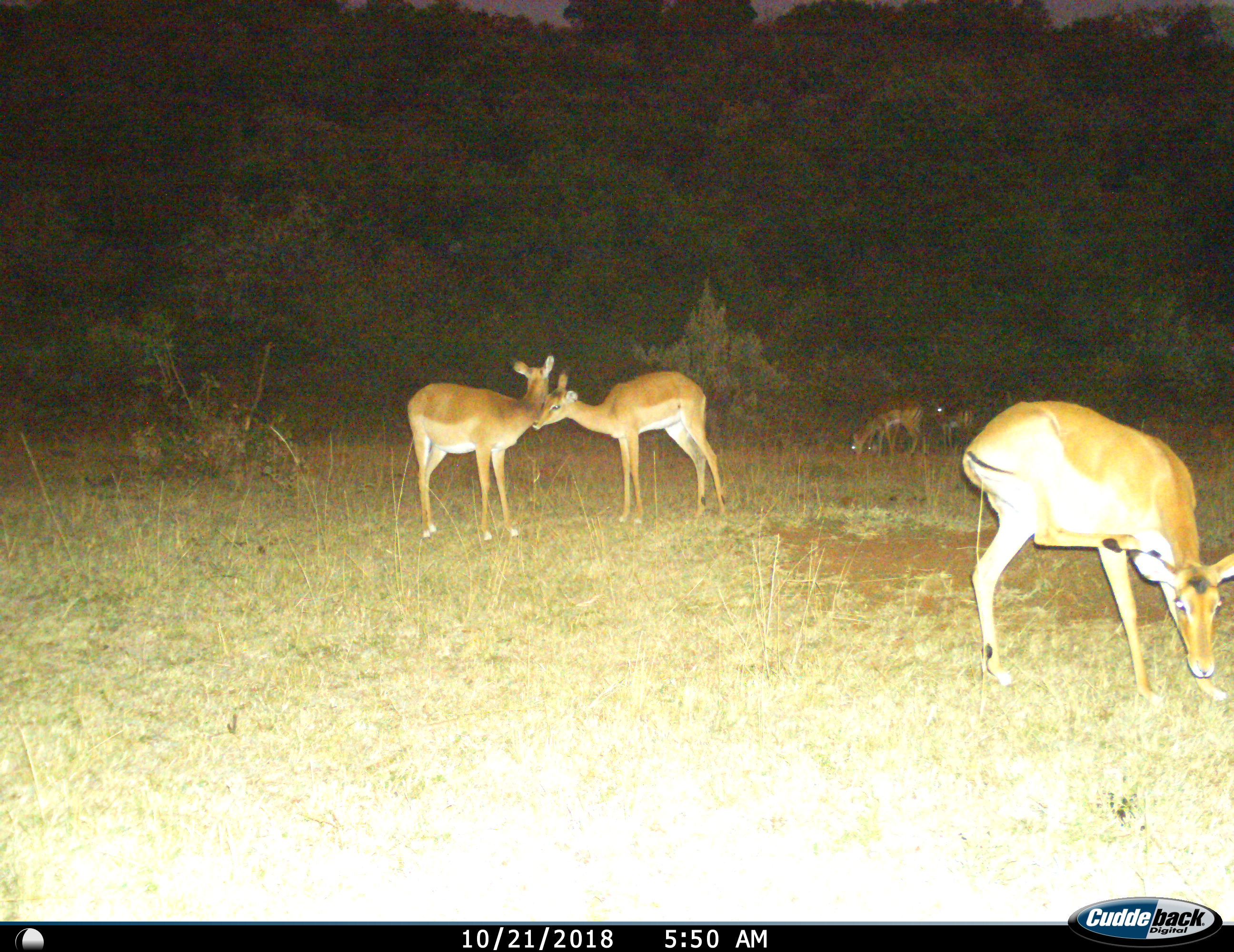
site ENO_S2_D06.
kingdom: Animalia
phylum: Chordata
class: Mammalia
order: Artiodactyla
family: Bovidae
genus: Aepyceros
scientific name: Aepyceros melampus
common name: impala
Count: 5.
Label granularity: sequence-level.